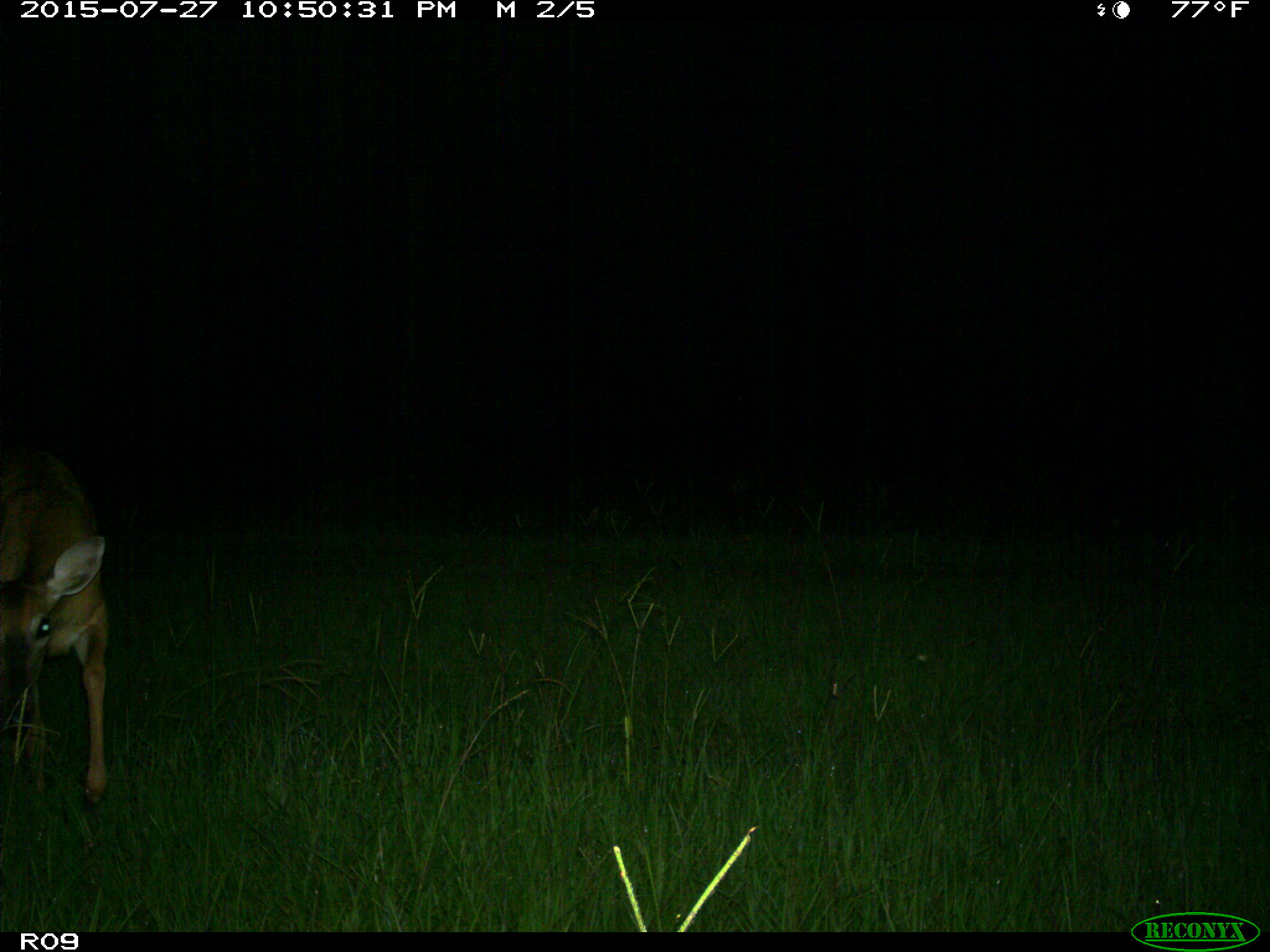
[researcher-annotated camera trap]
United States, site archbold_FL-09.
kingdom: Animalia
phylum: Chordata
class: Mammalia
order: Artiodactyla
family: Cervidae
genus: Odocoileus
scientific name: Odocoileus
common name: deer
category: unidentified deer